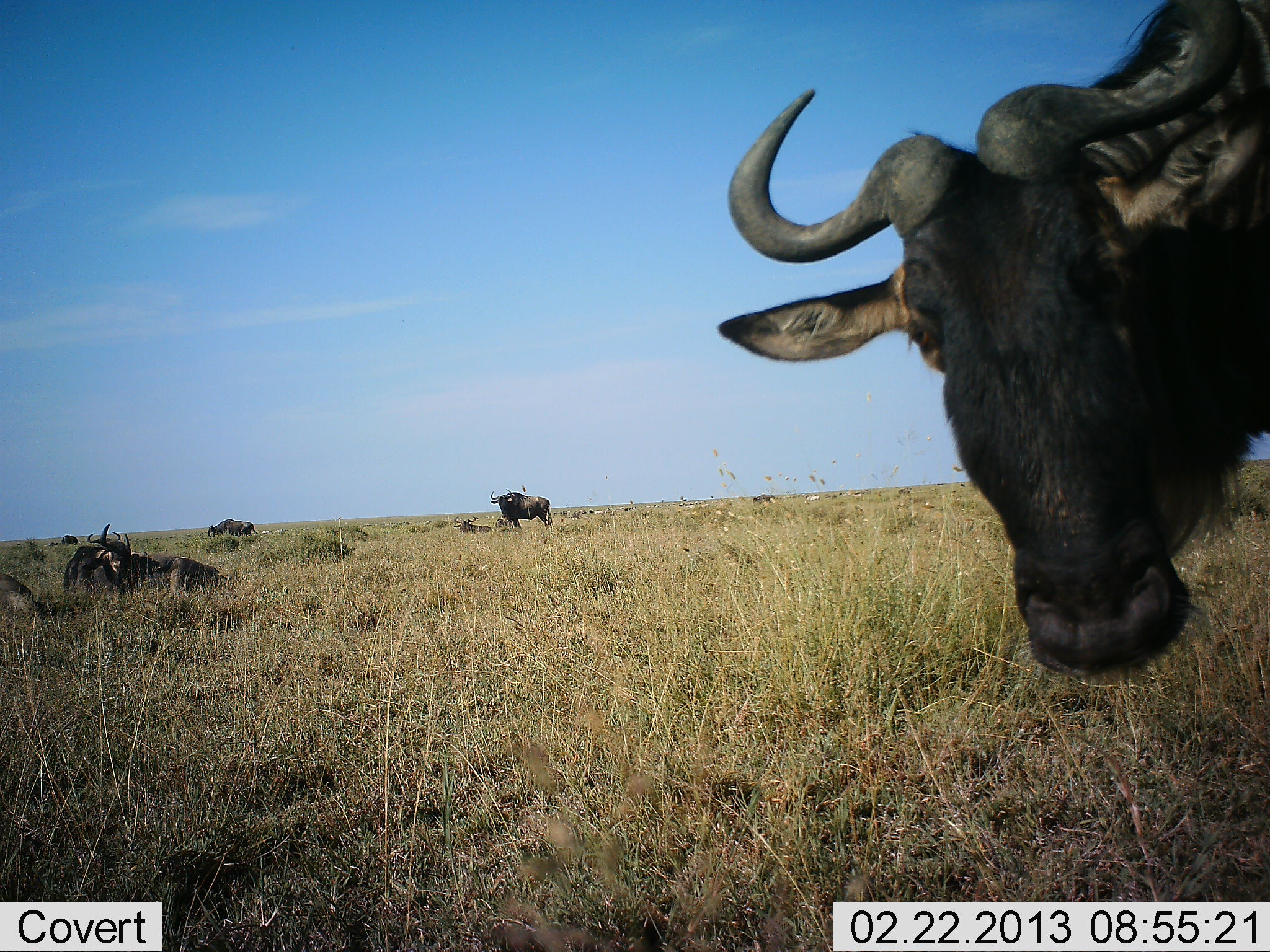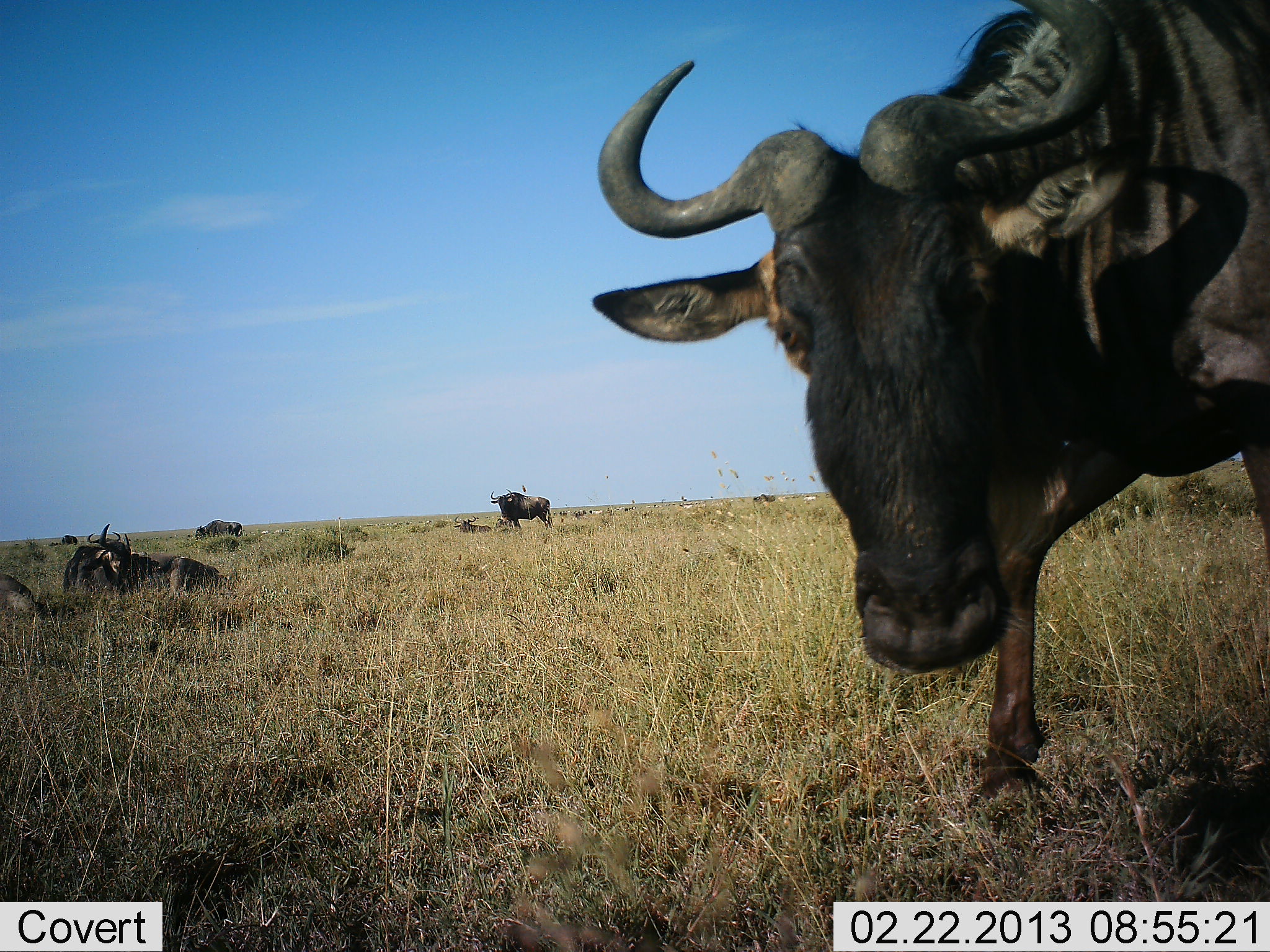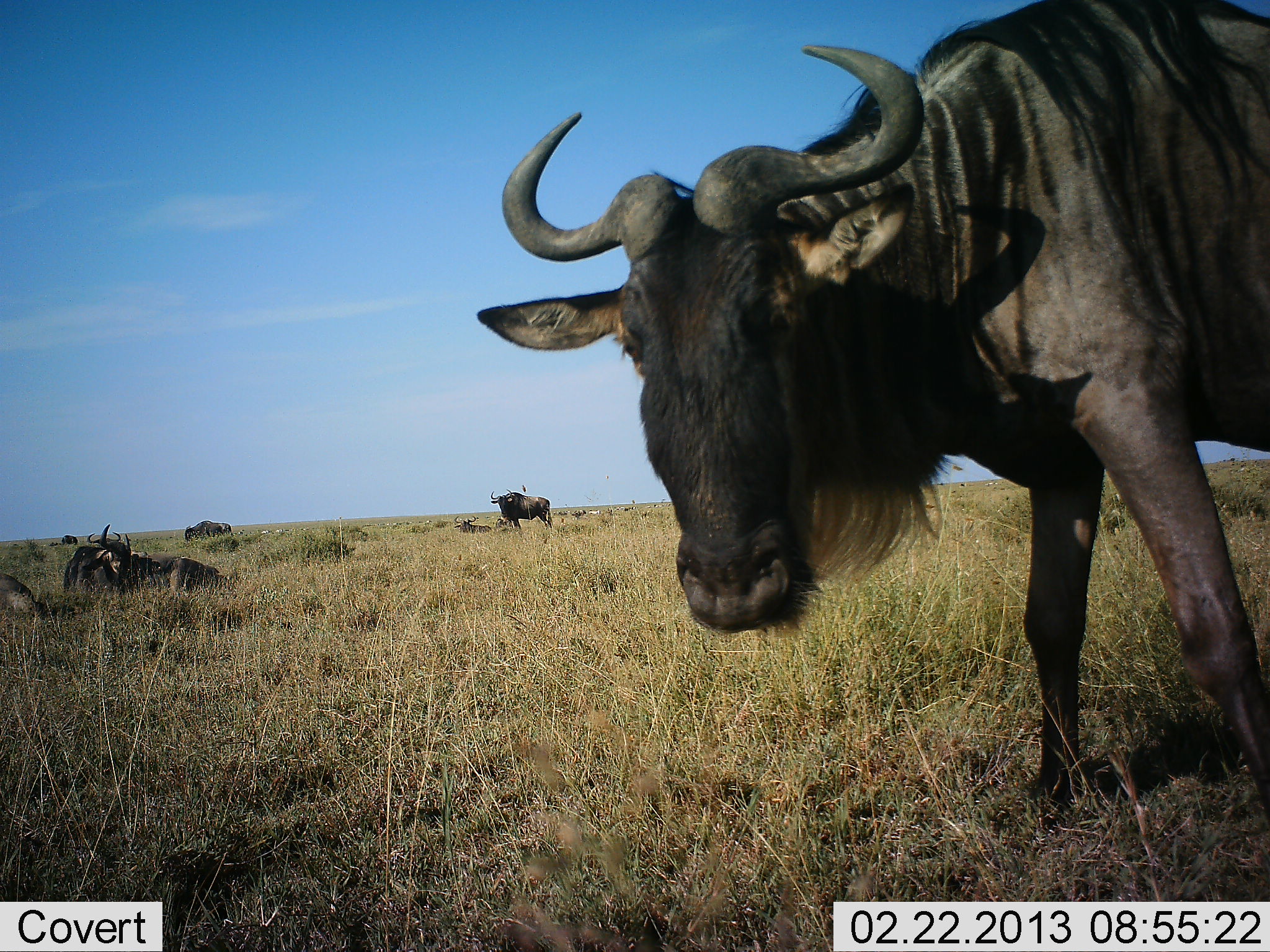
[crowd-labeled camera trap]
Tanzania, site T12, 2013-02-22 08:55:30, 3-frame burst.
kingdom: Animalia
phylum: Chordata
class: Mammalia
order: Artiodactyla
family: Bovidae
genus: Connochaetes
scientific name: Connochaetes taurinus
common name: blue wildebeest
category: wildebeest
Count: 5.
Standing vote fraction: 76%.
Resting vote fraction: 94%.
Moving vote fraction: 59%.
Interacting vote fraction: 6%.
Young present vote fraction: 0%.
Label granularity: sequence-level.